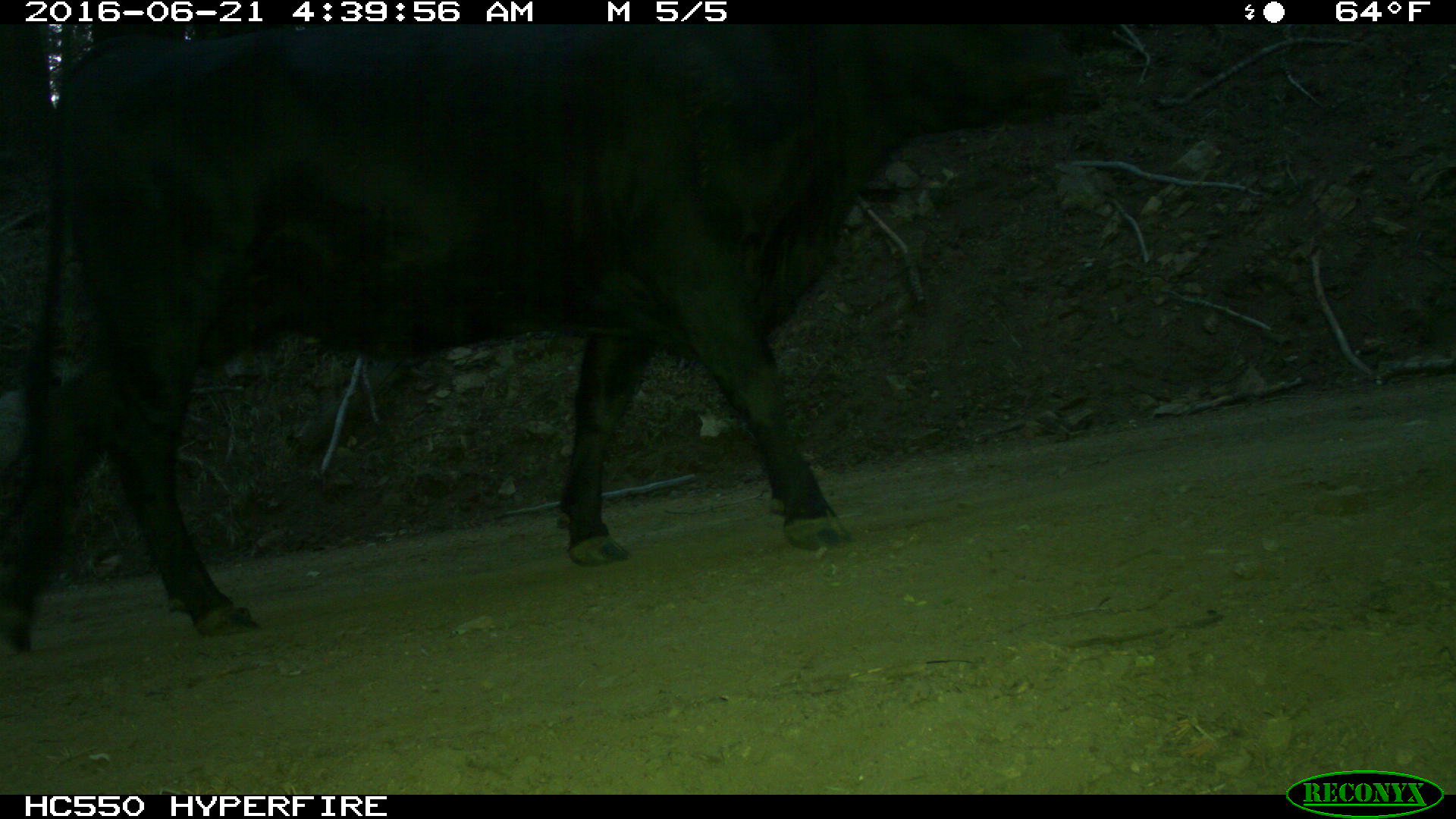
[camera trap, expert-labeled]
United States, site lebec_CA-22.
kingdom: Animalia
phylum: Chordata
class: Mammalia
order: Artiodactyla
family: Bovidae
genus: Bos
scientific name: Bos taurus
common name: domestic cow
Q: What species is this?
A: Bos taurus (domestic cow).